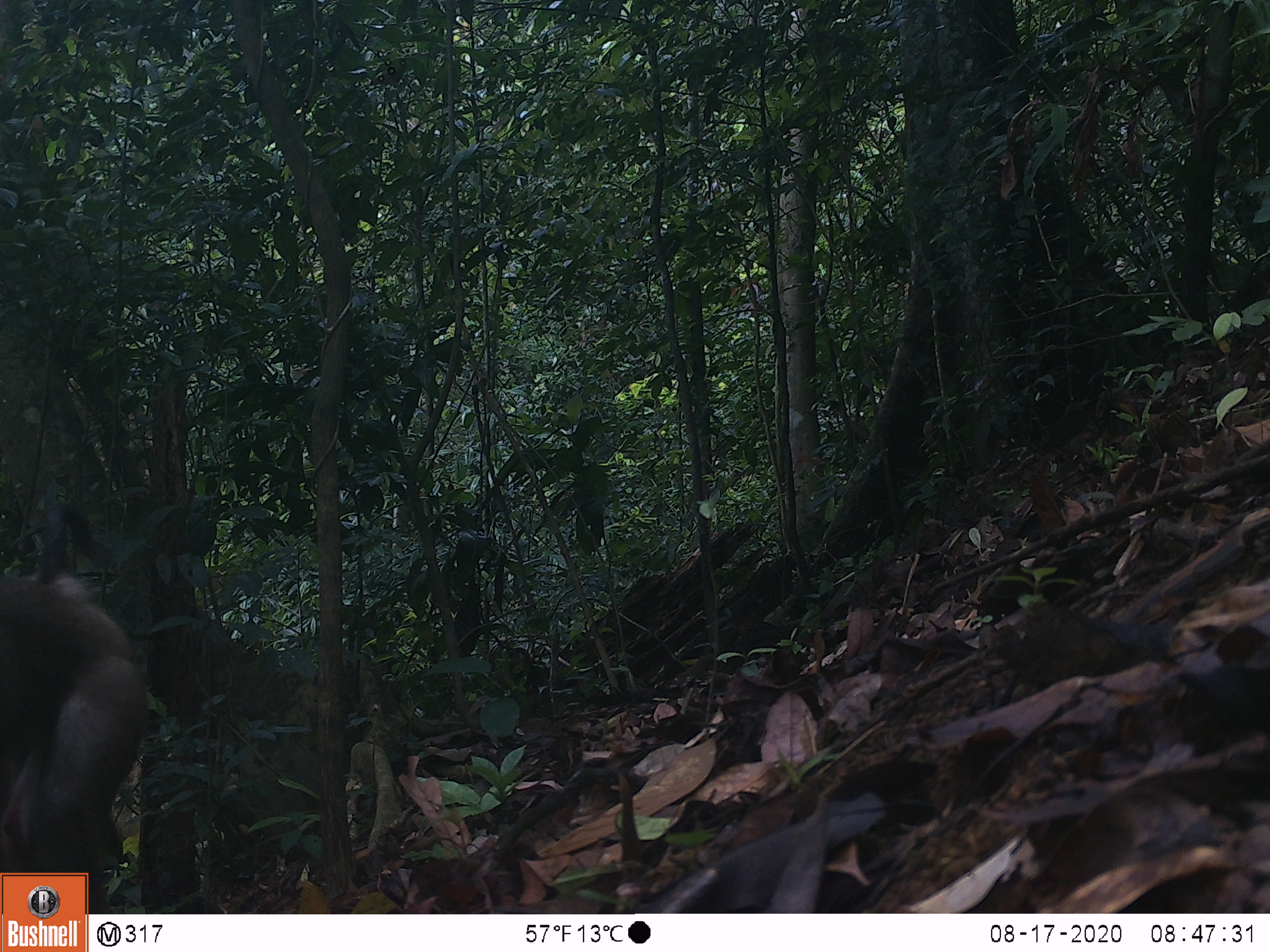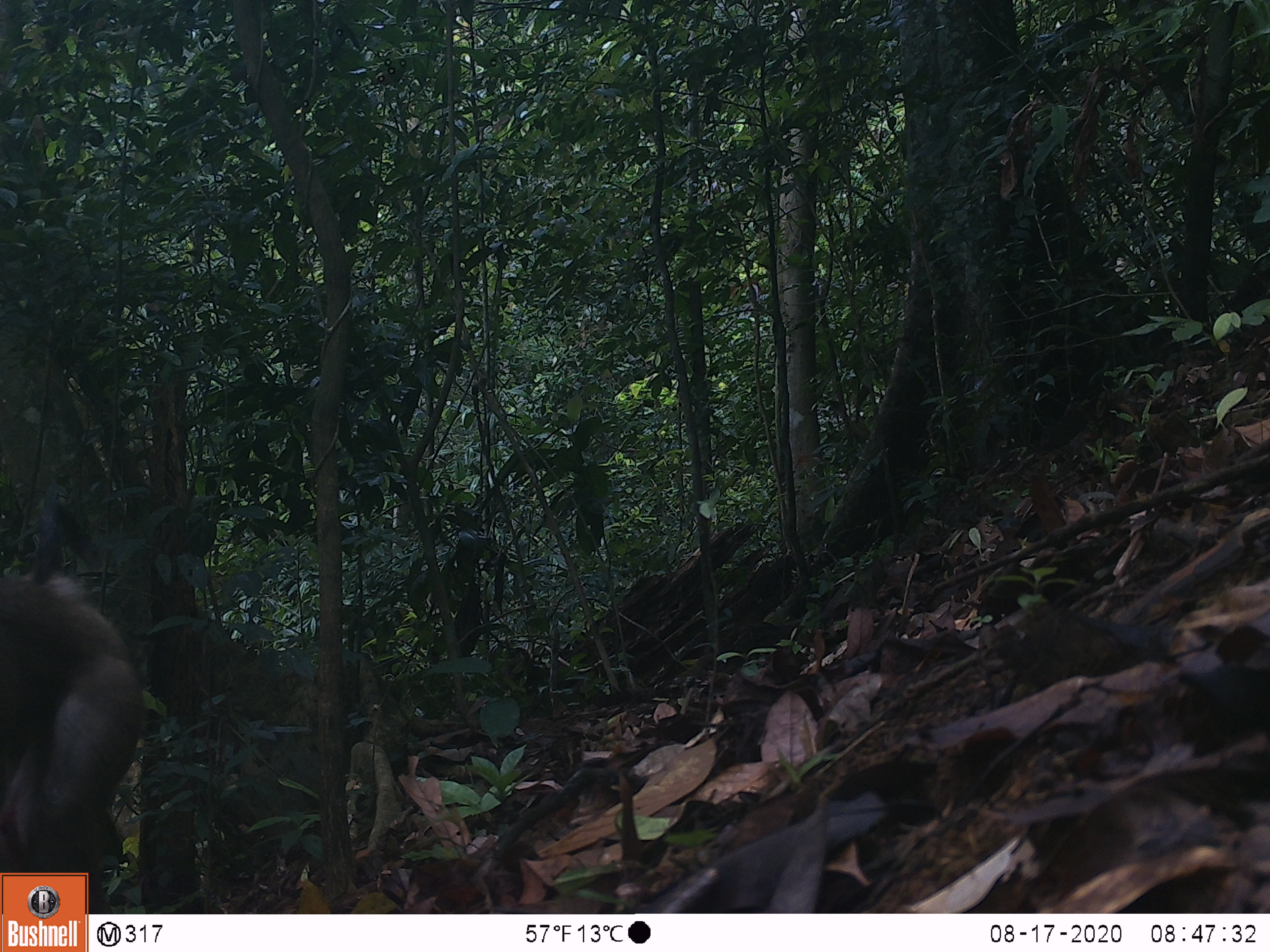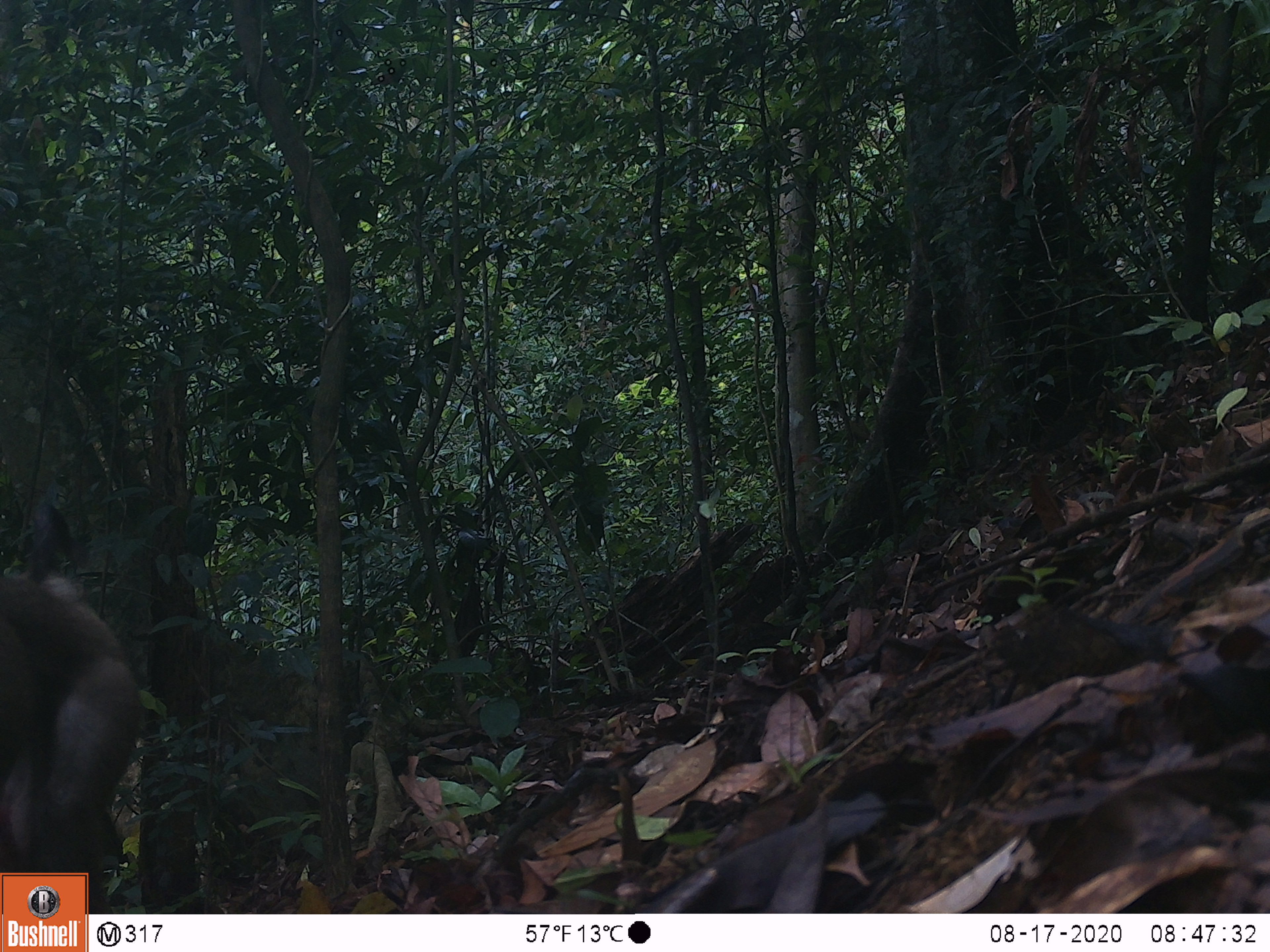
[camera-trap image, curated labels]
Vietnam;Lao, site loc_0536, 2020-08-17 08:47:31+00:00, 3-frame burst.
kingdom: Animalia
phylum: Chordata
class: Mammalia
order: Primates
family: Cercopithecidae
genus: Macaca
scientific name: Macaca nemestrina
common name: pig-tailed macaque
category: pig tailed macaque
Pig tailed macaque (pig-tailed macaque) (Macaca nemestrina). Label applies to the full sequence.